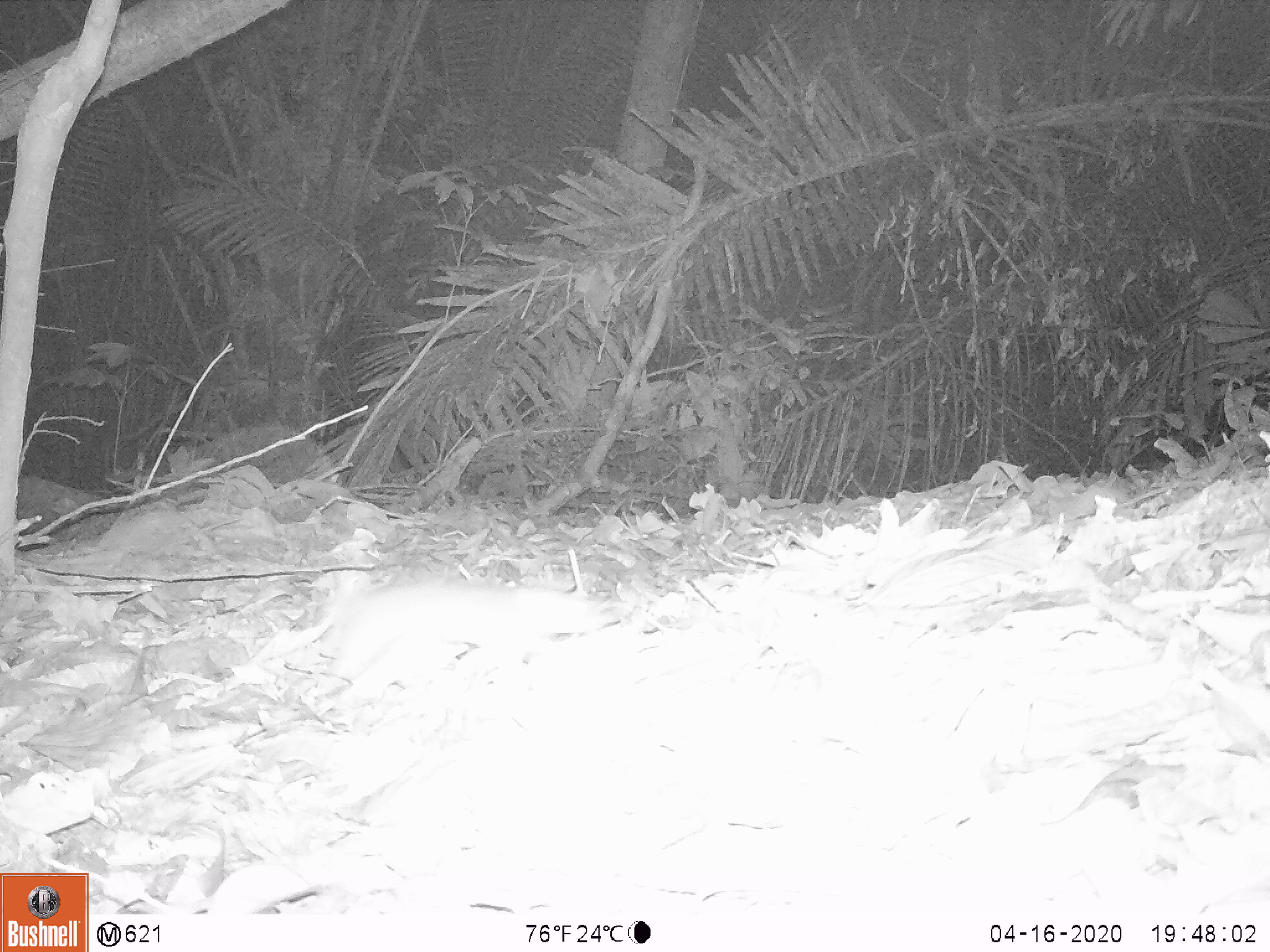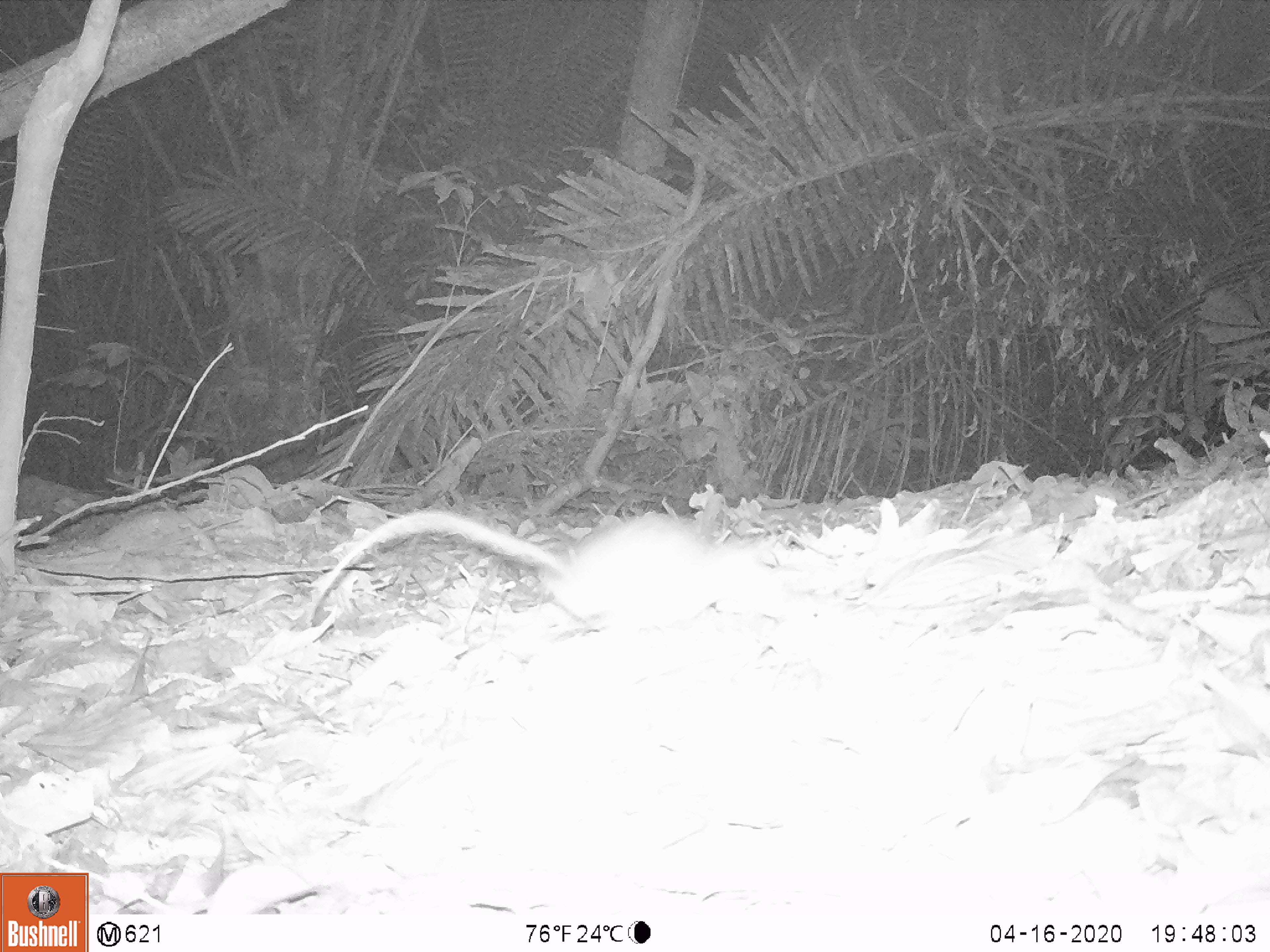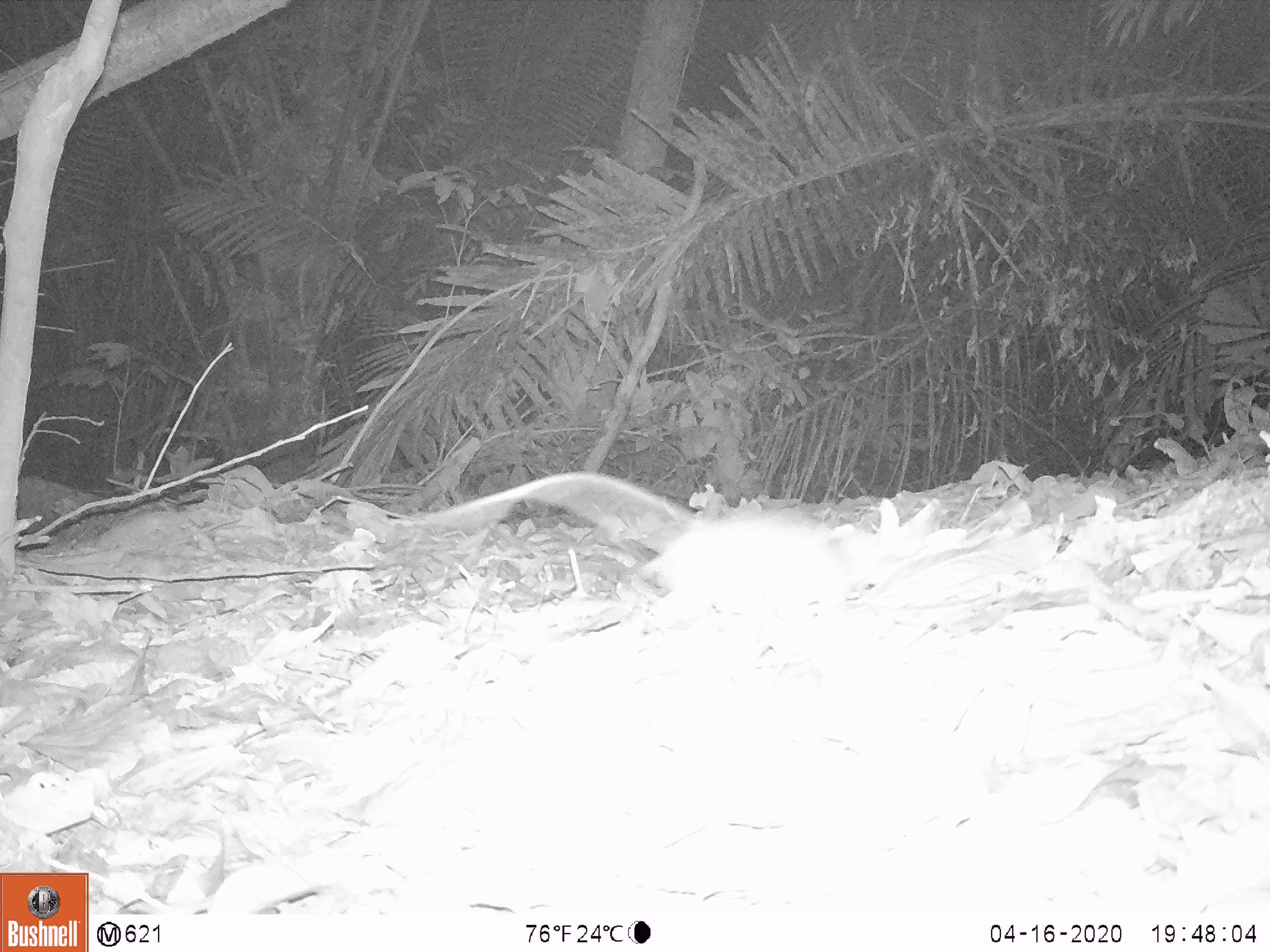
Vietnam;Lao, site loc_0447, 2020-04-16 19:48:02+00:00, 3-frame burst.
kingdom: Animalia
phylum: Chordata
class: Mammalia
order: Rodentia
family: Muridae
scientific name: Muridae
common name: old-world mice and rats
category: unidentified murid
Unidentified murid (old-world mice and rats) (Muridae). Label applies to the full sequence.